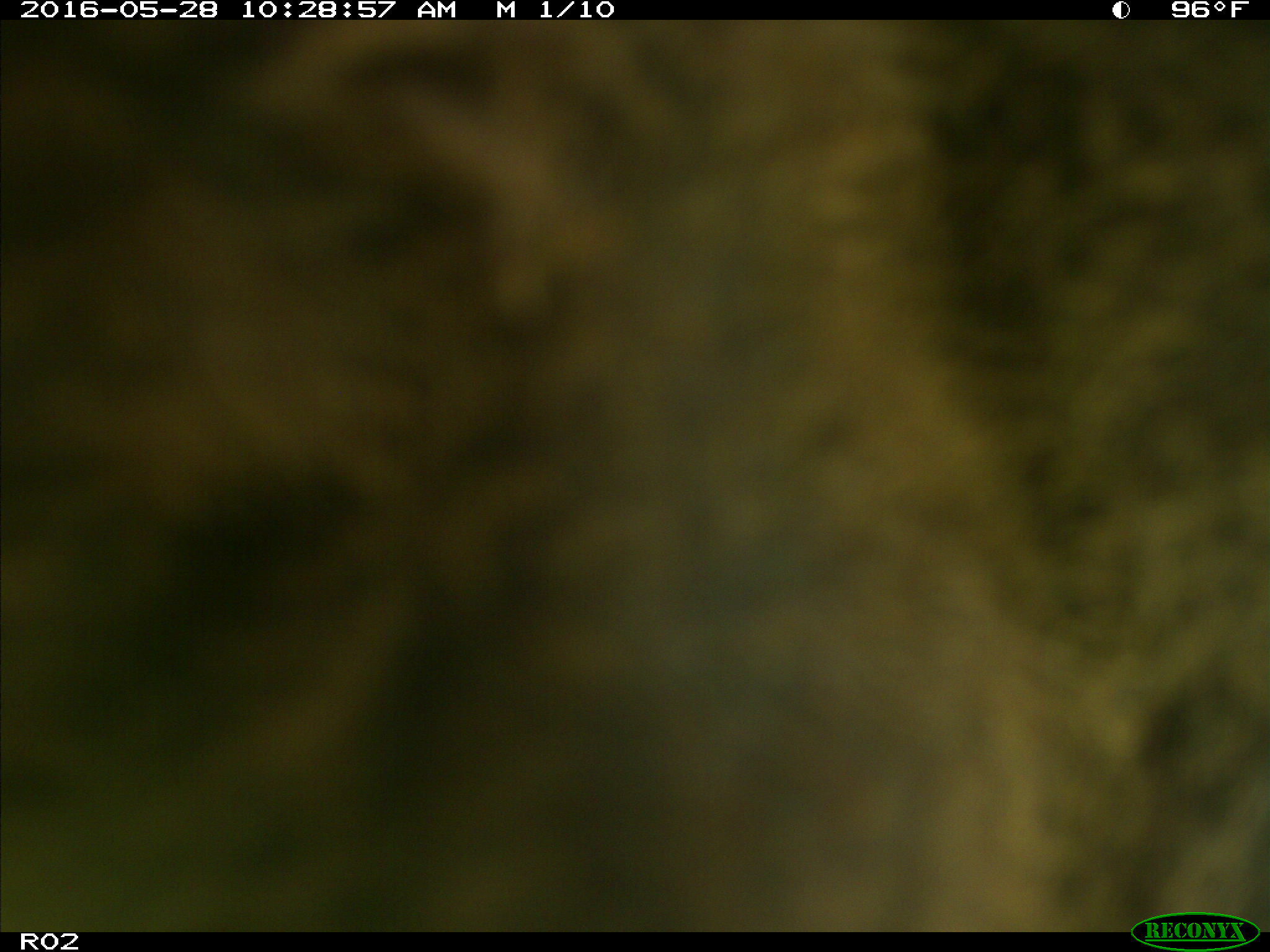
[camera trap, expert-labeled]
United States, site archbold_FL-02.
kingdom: Animalia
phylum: Chordata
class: Mammalia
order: Artiodactyla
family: Bovidae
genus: Bos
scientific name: Bos taurus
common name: domestic cow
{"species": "Bos taurus (domestic cow)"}